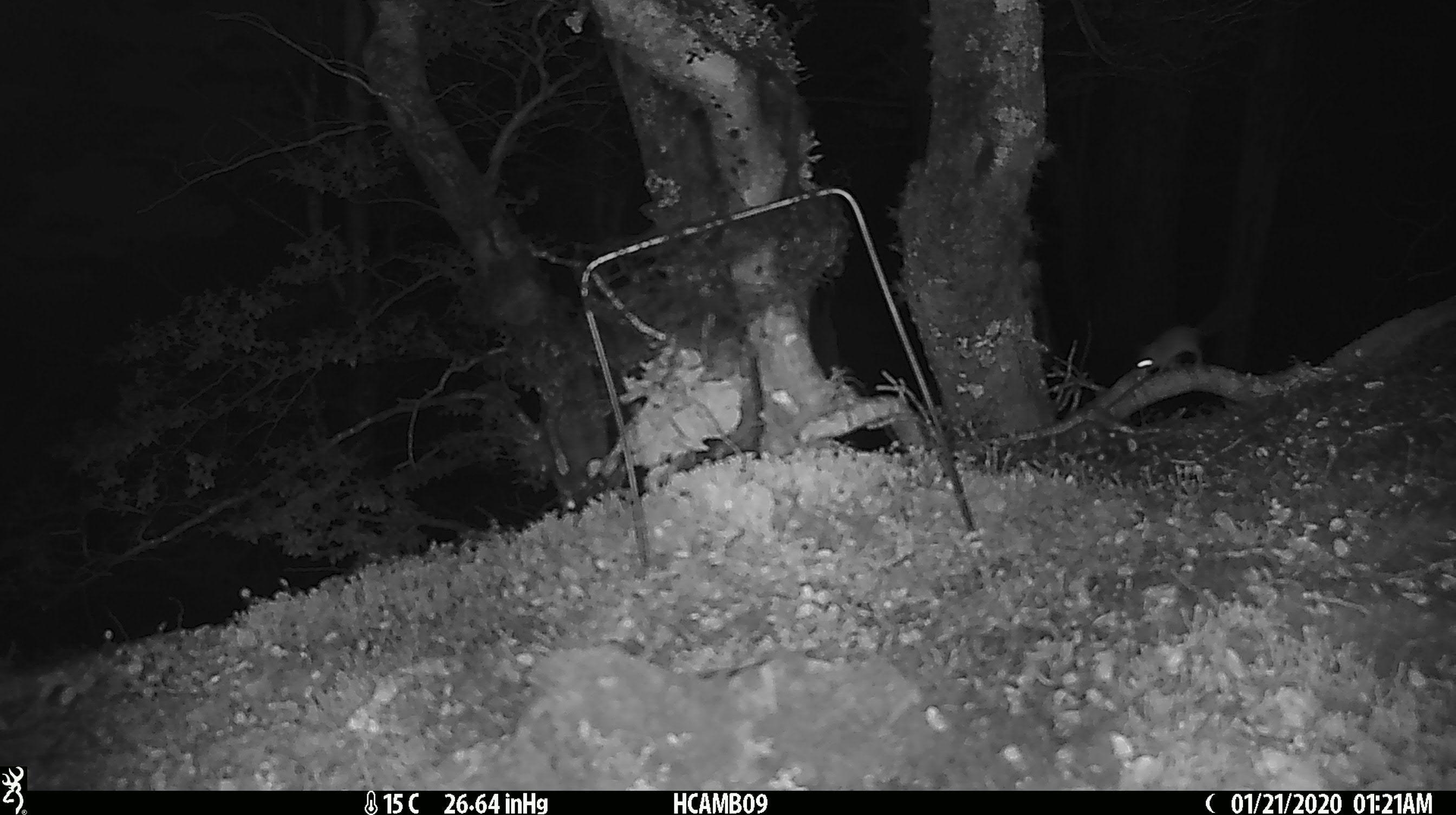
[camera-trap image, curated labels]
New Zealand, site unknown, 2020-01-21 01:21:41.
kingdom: Animalia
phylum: Chordata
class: Mammalia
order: Rodentia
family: Muridae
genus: Mus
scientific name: Mus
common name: mouse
Mouse (Mus).